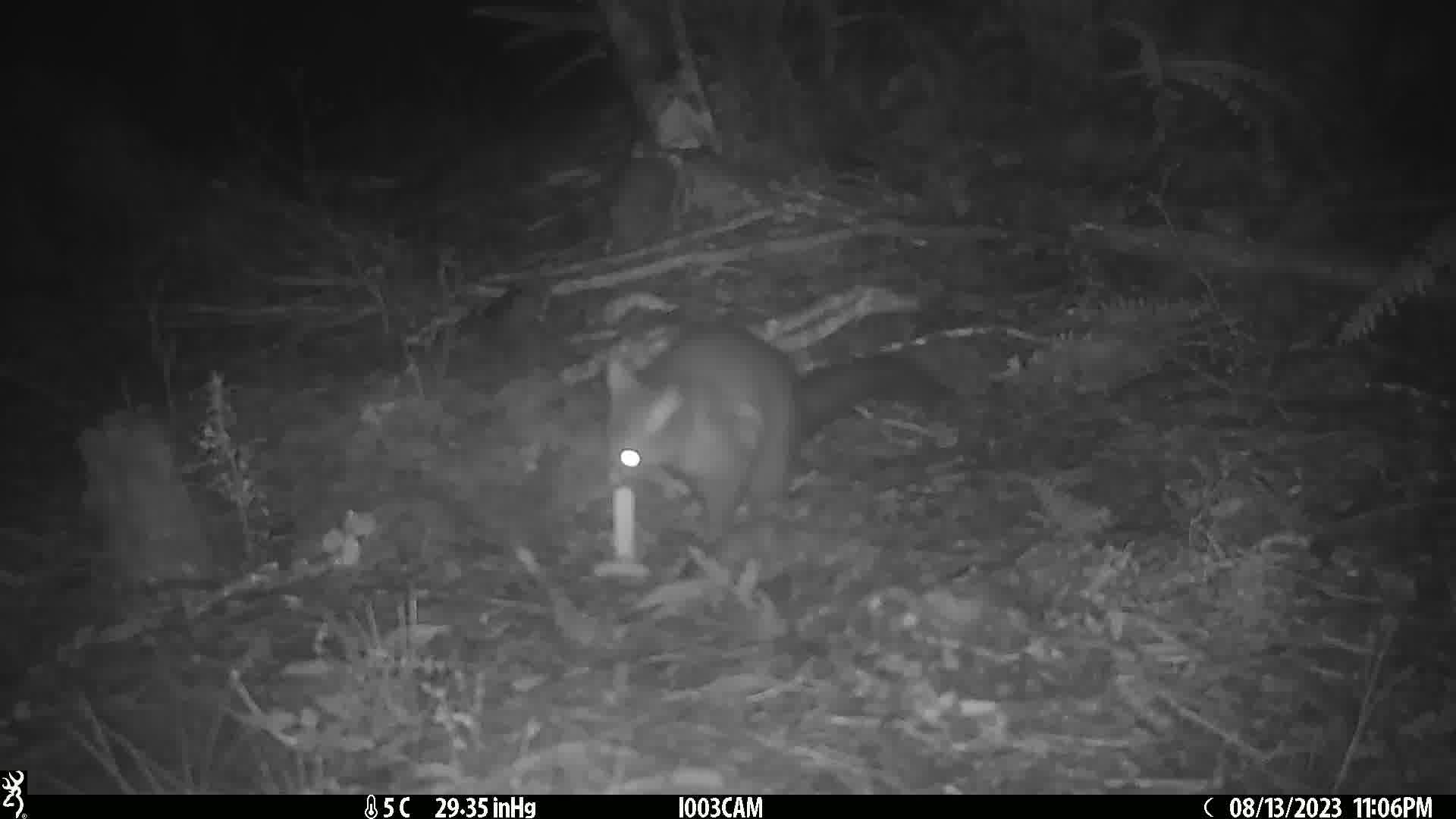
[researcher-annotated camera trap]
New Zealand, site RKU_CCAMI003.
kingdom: Animalia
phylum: Chordata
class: Mammalia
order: Diprotodontia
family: Phalangeridae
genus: Trichosurus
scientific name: Trichosurus vulpecula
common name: common brushtail possum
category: possum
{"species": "possum (common brushtail possum) (Trichosurus vulpecula)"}